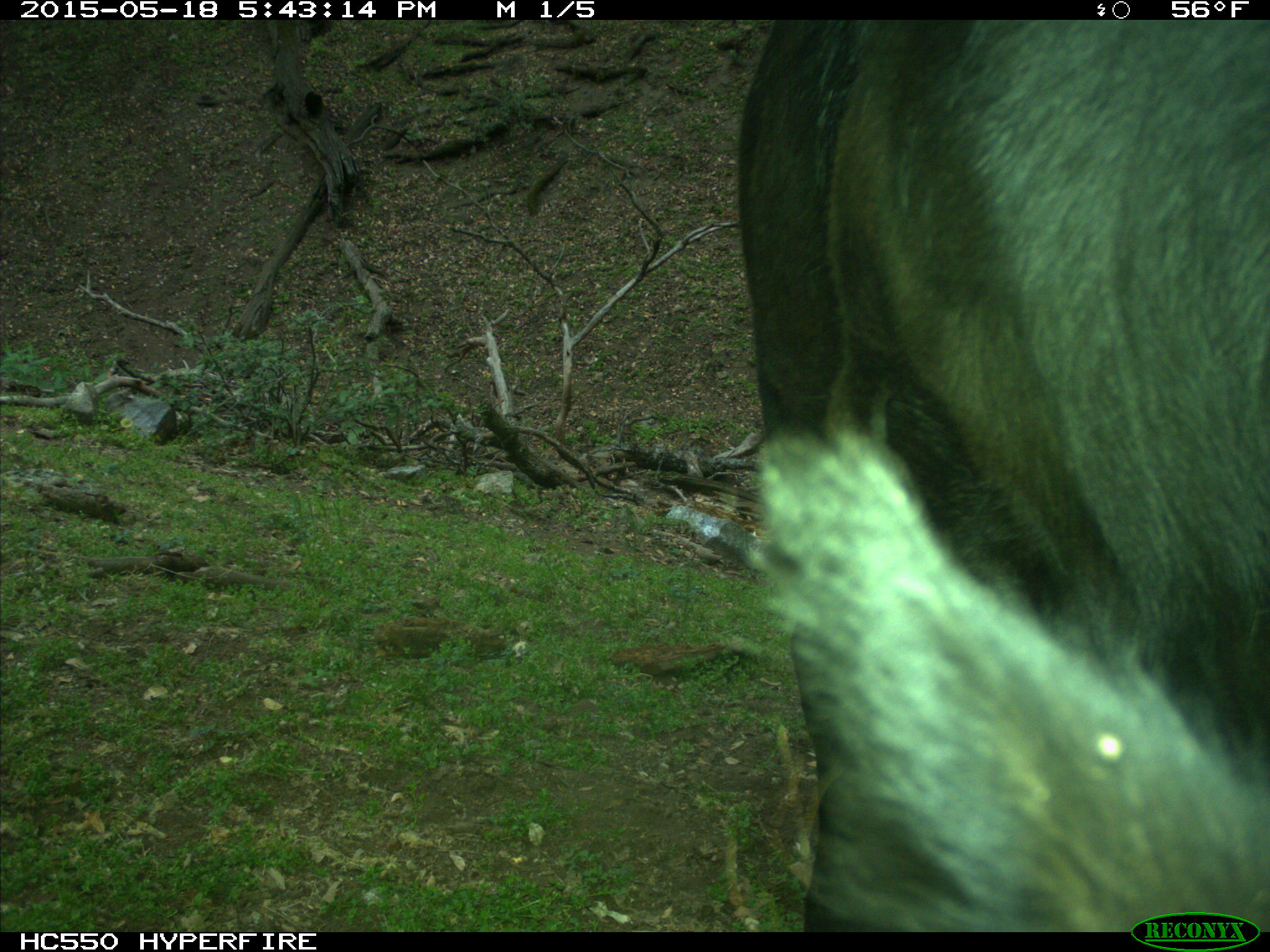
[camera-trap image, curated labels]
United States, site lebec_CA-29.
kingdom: Animalia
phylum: Chordata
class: Mammalia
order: Artiodactyla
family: Bovidae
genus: Bos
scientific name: Bos taurus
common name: domestic cow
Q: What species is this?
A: Bos taurus (domestic cow).